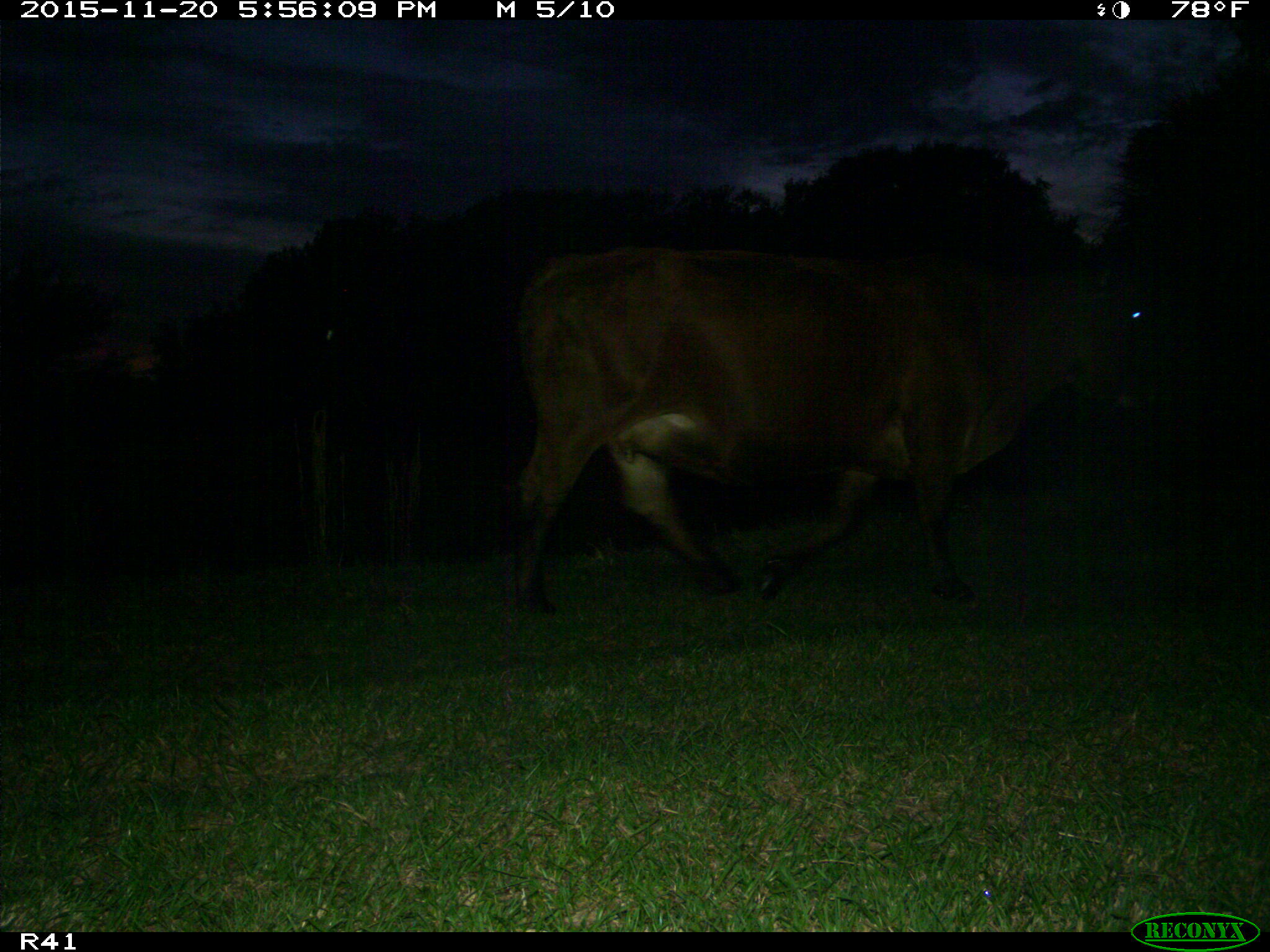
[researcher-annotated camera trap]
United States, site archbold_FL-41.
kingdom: Animalia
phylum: Chordata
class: Mammalia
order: Artiodactyla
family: Bovidae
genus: Bos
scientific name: Bos taurus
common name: domestic cow